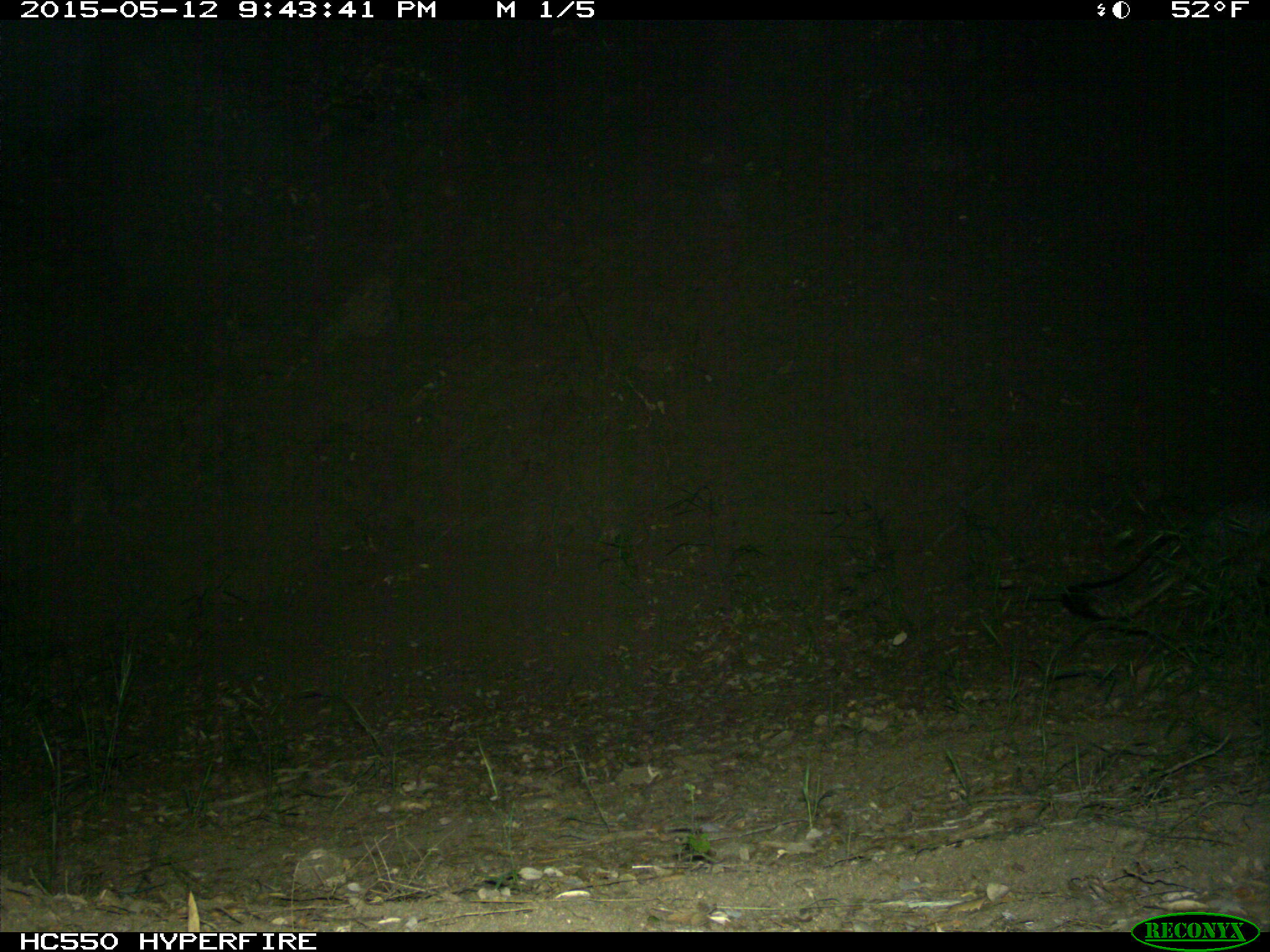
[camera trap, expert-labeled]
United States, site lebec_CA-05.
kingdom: Animalia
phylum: Chordata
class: Mammalia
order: Carnivora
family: Canidae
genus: Urocyon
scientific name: Urocyon cinereoargenteus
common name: gray fox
Urocyon cinereoargenteus (gray fox).